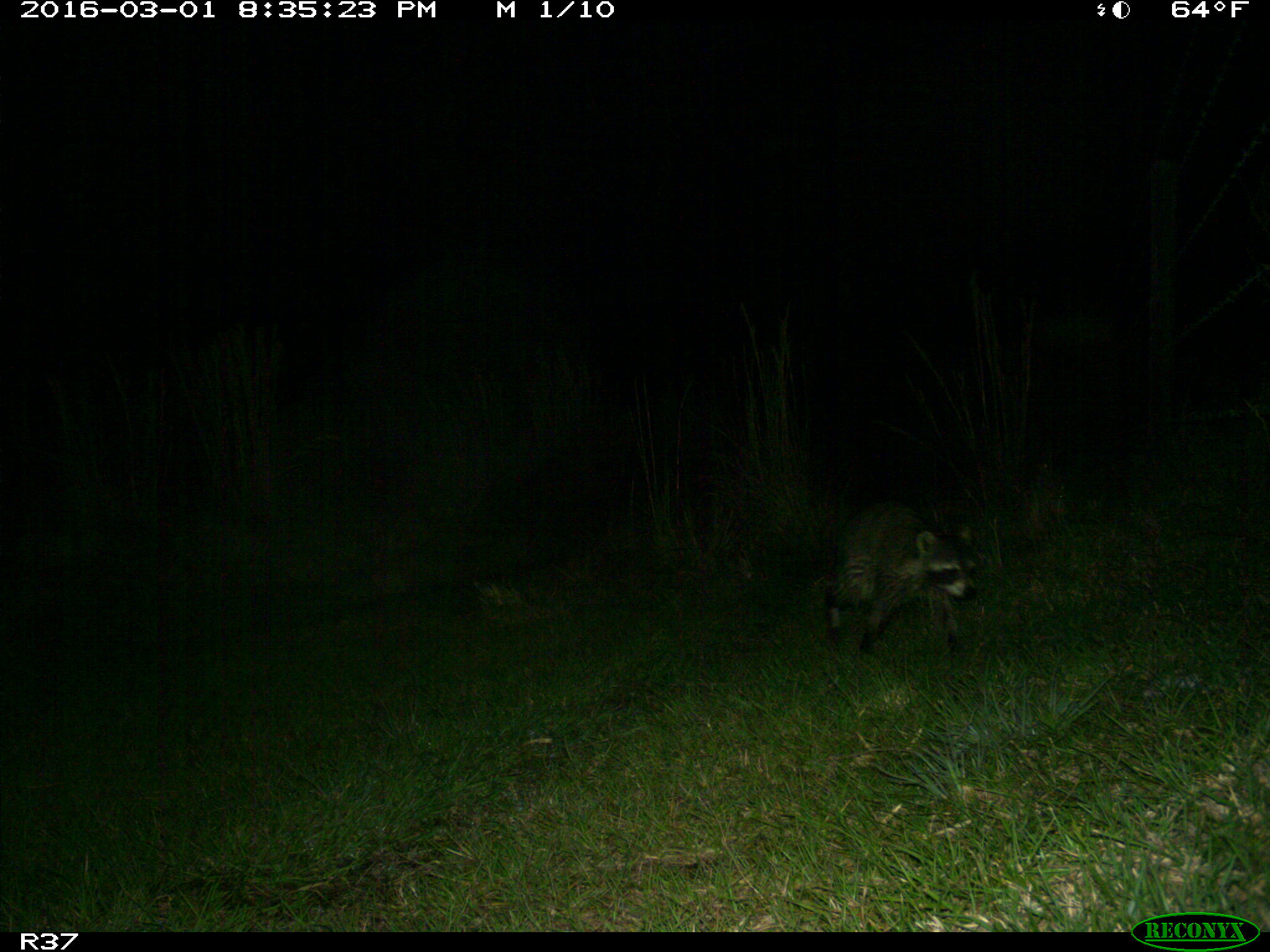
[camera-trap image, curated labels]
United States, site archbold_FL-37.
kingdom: Animalia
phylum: Chordata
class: Mammalia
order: Carnivora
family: Procyonidae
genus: Procyon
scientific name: Procyon lotor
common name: common raccoon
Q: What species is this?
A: Procyon lotor (common raccoon).